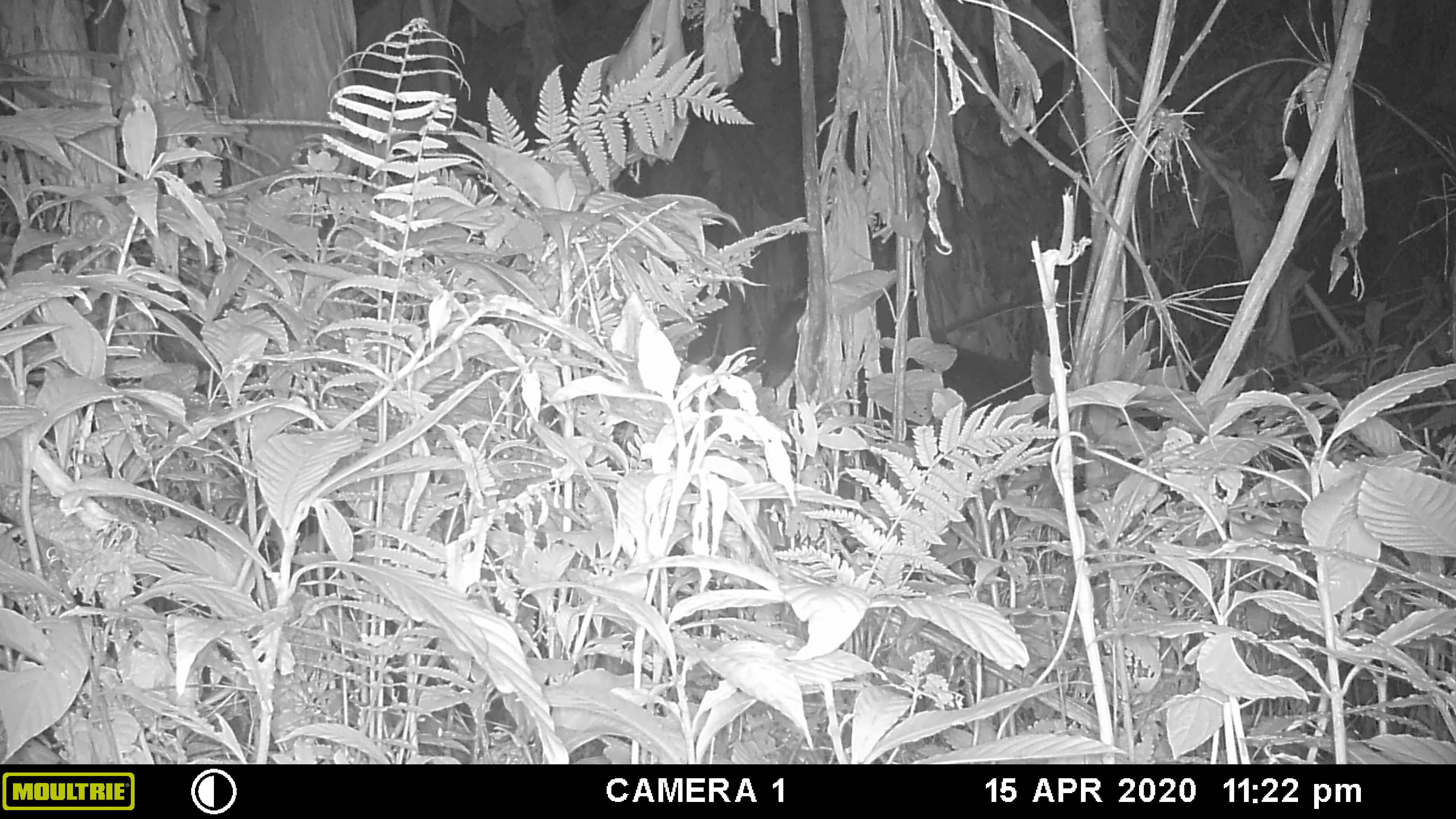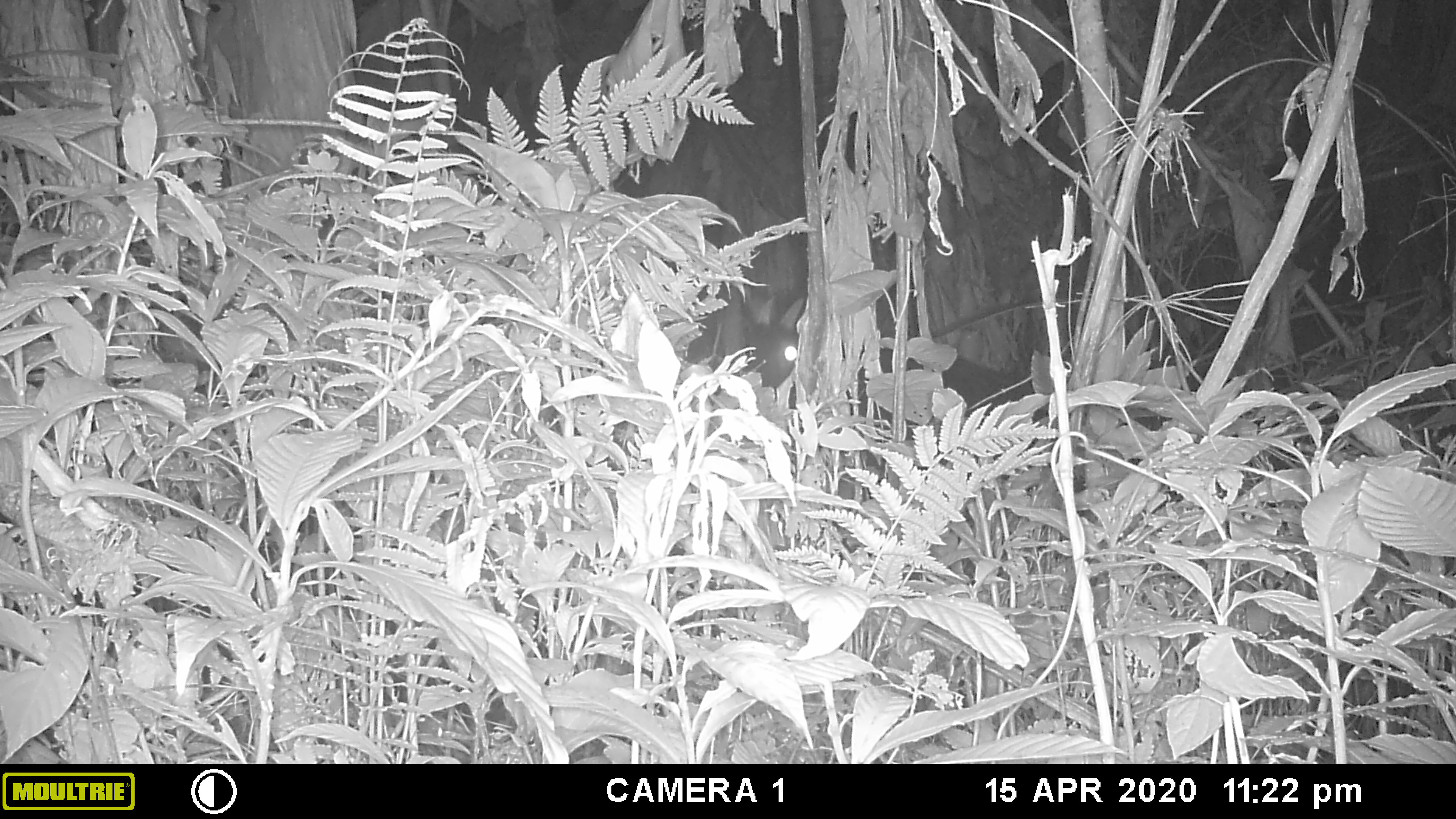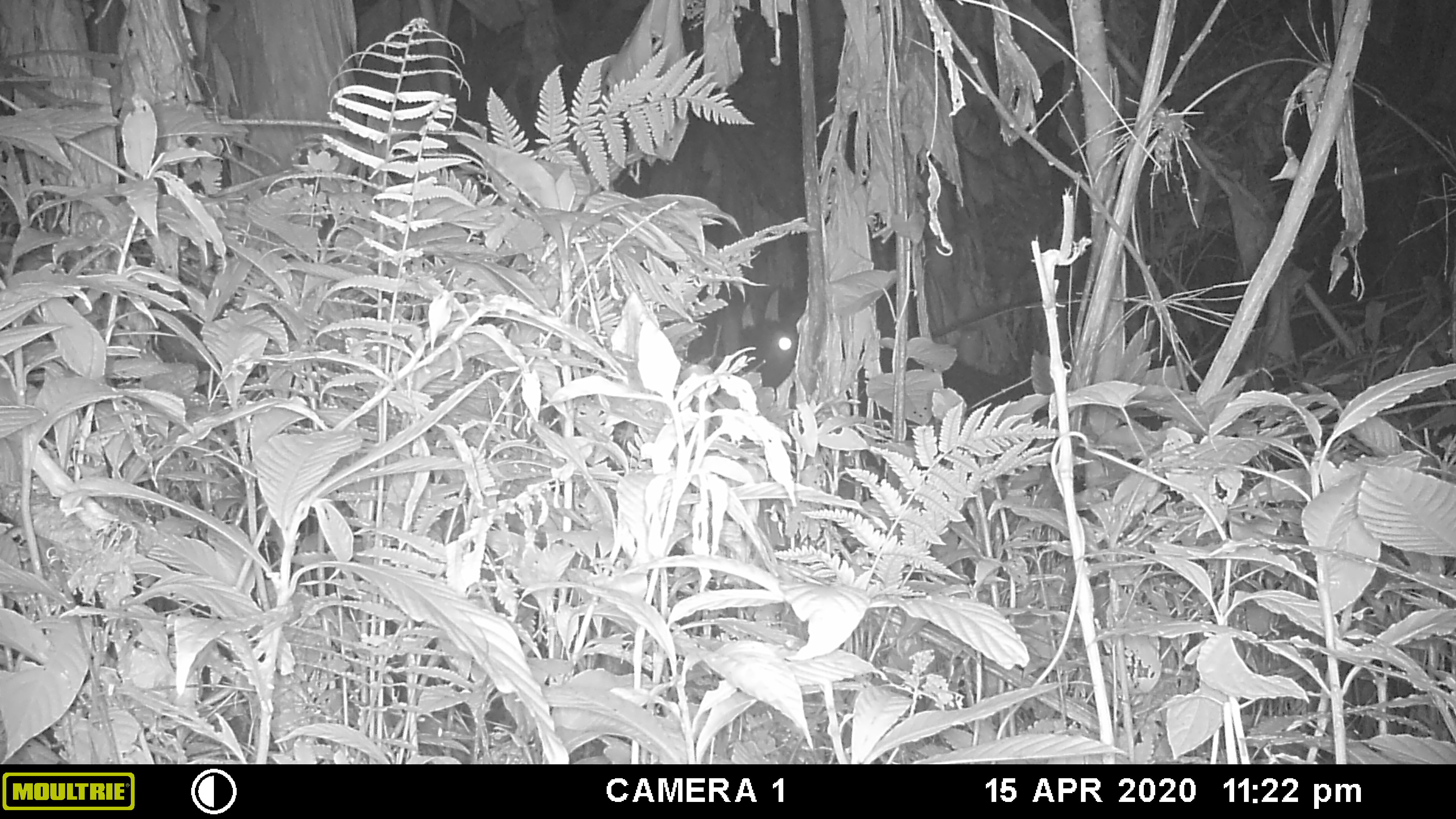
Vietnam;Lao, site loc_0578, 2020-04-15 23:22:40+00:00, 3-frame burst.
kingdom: Animalia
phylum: Chordata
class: Mammalia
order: Artiodactyla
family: Bovidae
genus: Capricornis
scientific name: Capricornis sumatraensis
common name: chinese serow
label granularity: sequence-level